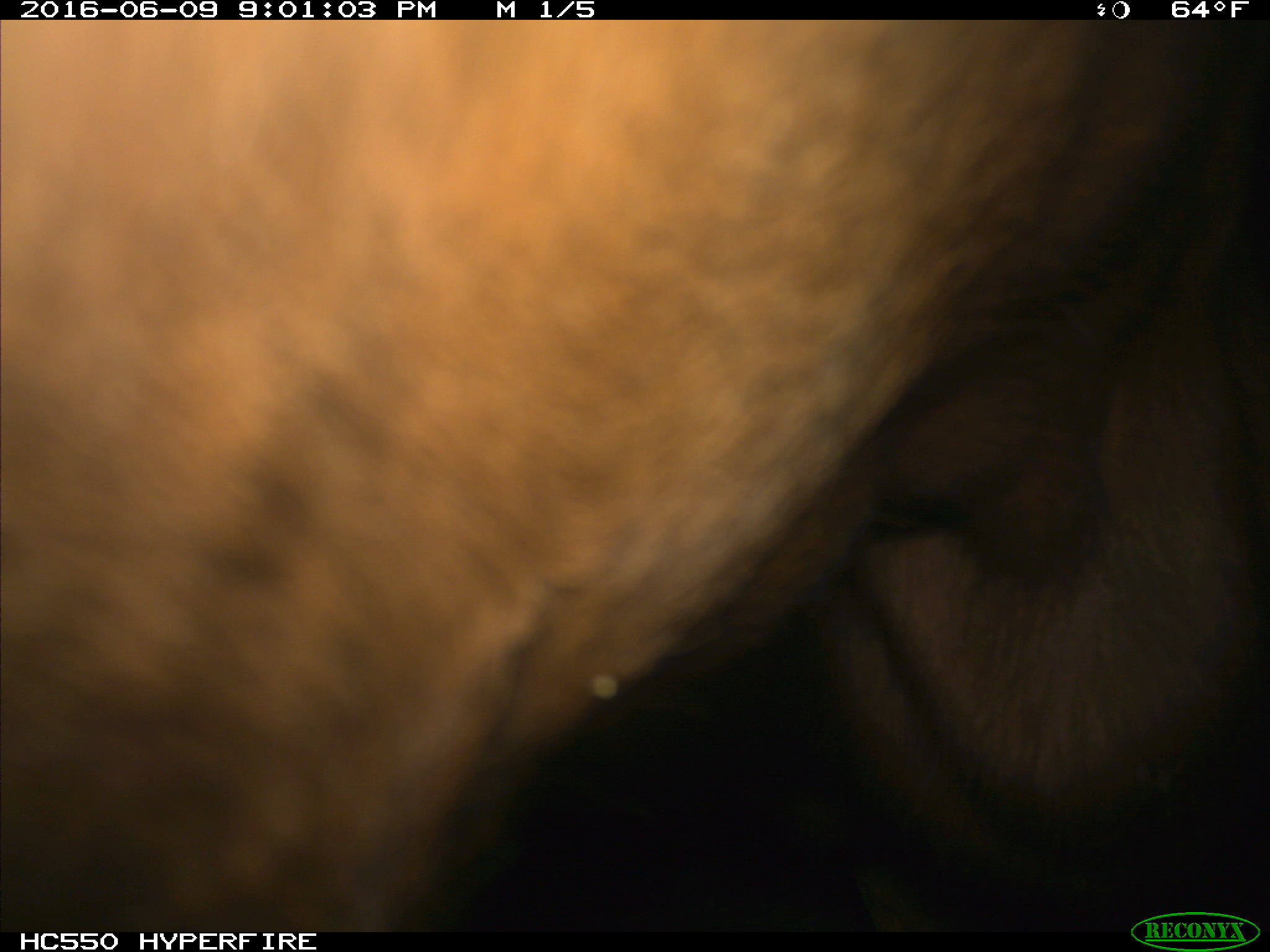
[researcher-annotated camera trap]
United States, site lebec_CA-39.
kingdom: Animalia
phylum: Chordata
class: Mammalia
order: Artiodactyla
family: Bovidae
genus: Bos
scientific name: Bos taurus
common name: domestic cow